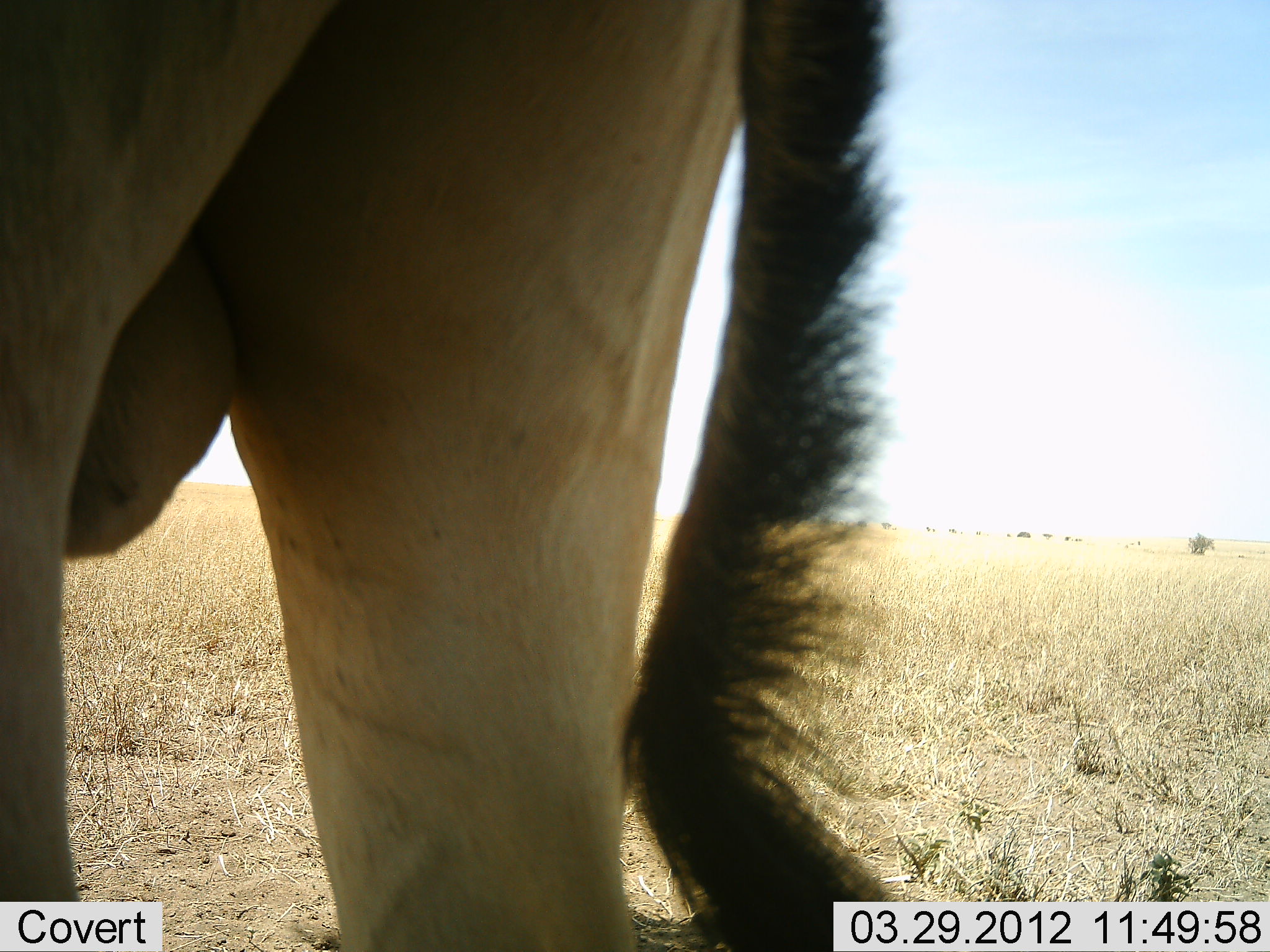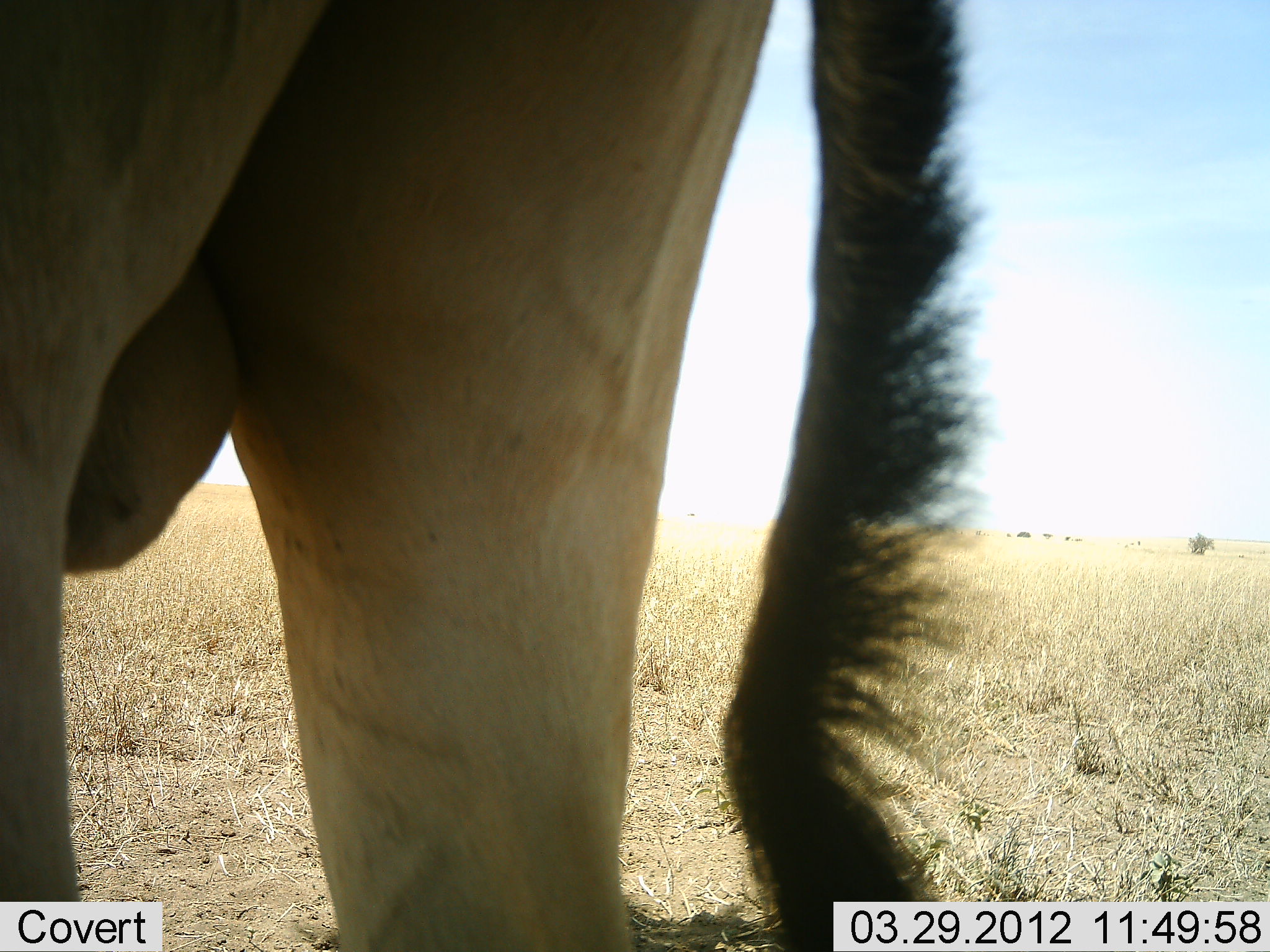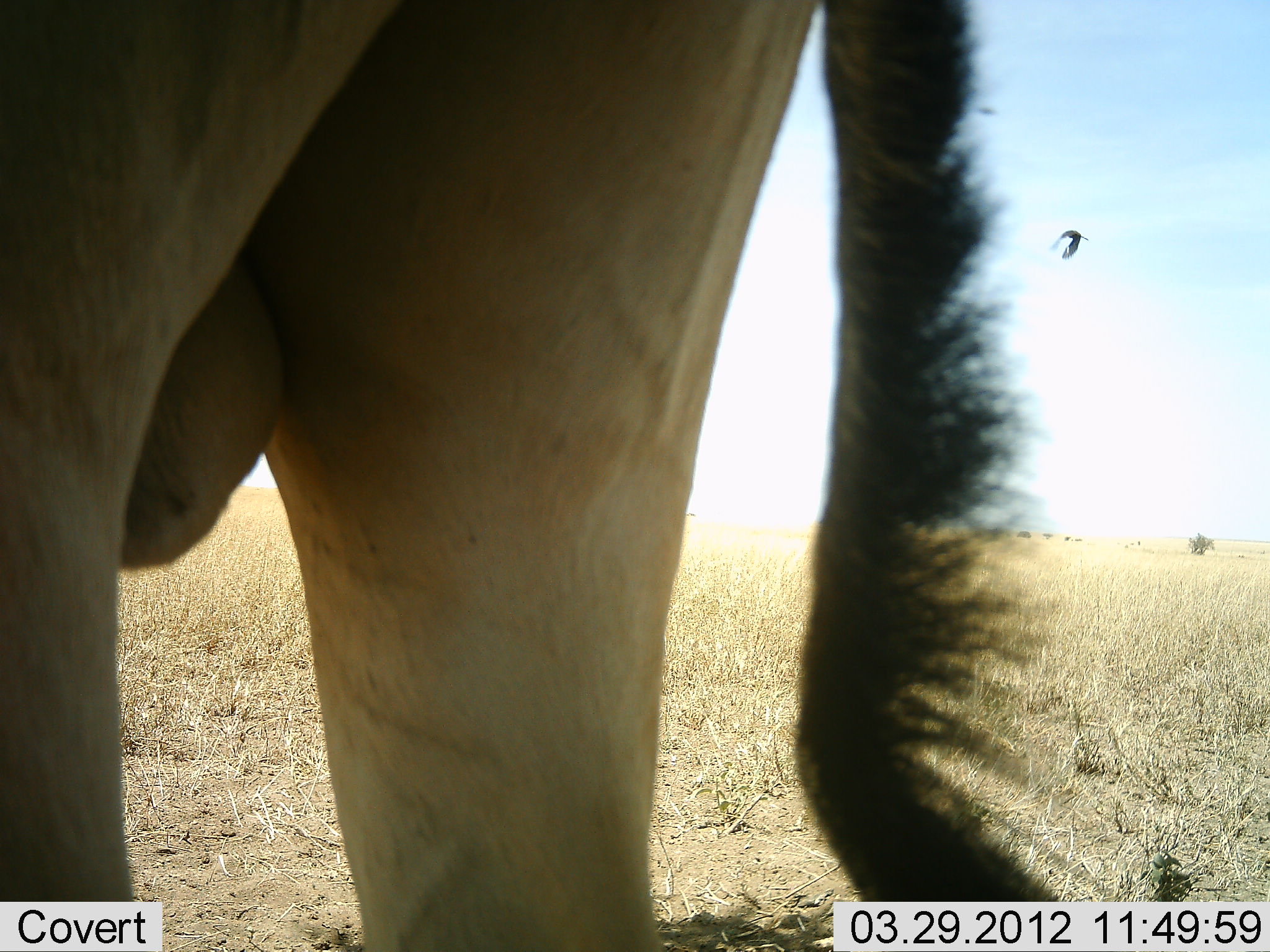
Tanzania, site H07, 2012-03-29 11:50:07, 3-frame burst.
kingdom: Animalia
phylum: Chordata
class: Mammalia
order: Artiodactyla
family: Bovidae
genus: Alcelaphus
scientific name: Alcelaphus buselaphus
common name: hartebeest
Hartebeest (Alcelaphus buselaphus), count 1. Behavior (volunteer vote fractions): standing 100%, resting 8%, moving 0%, interacting 0%. Young present (vote fraction): 0%. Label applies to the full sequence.